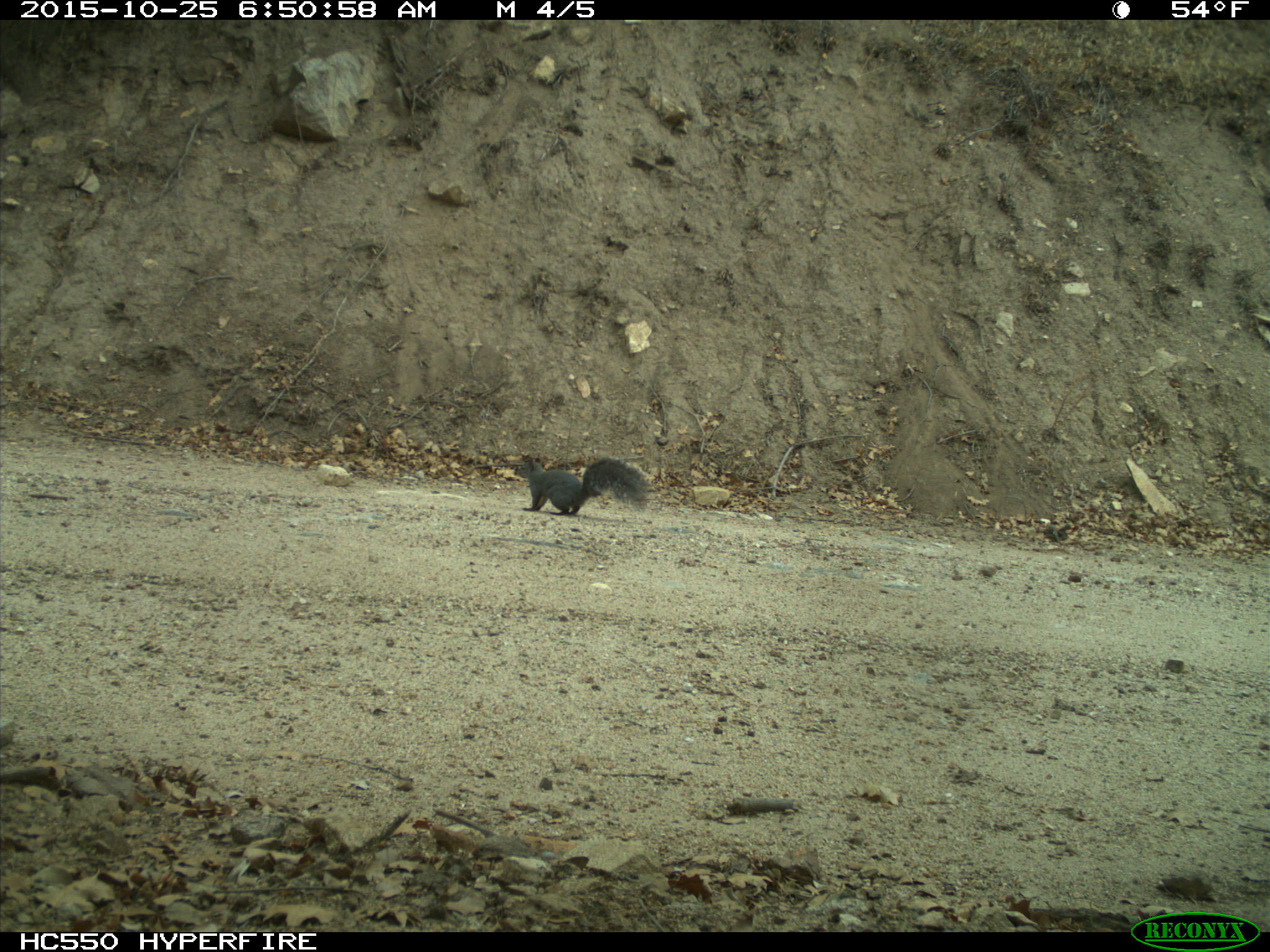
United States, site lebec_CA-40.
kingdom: Animalia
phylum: Chordata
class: Mammalia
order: Rodentia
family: Sciuridae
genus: Sciurus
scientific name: Sciurus carolinensis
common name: eastern gray squirrel